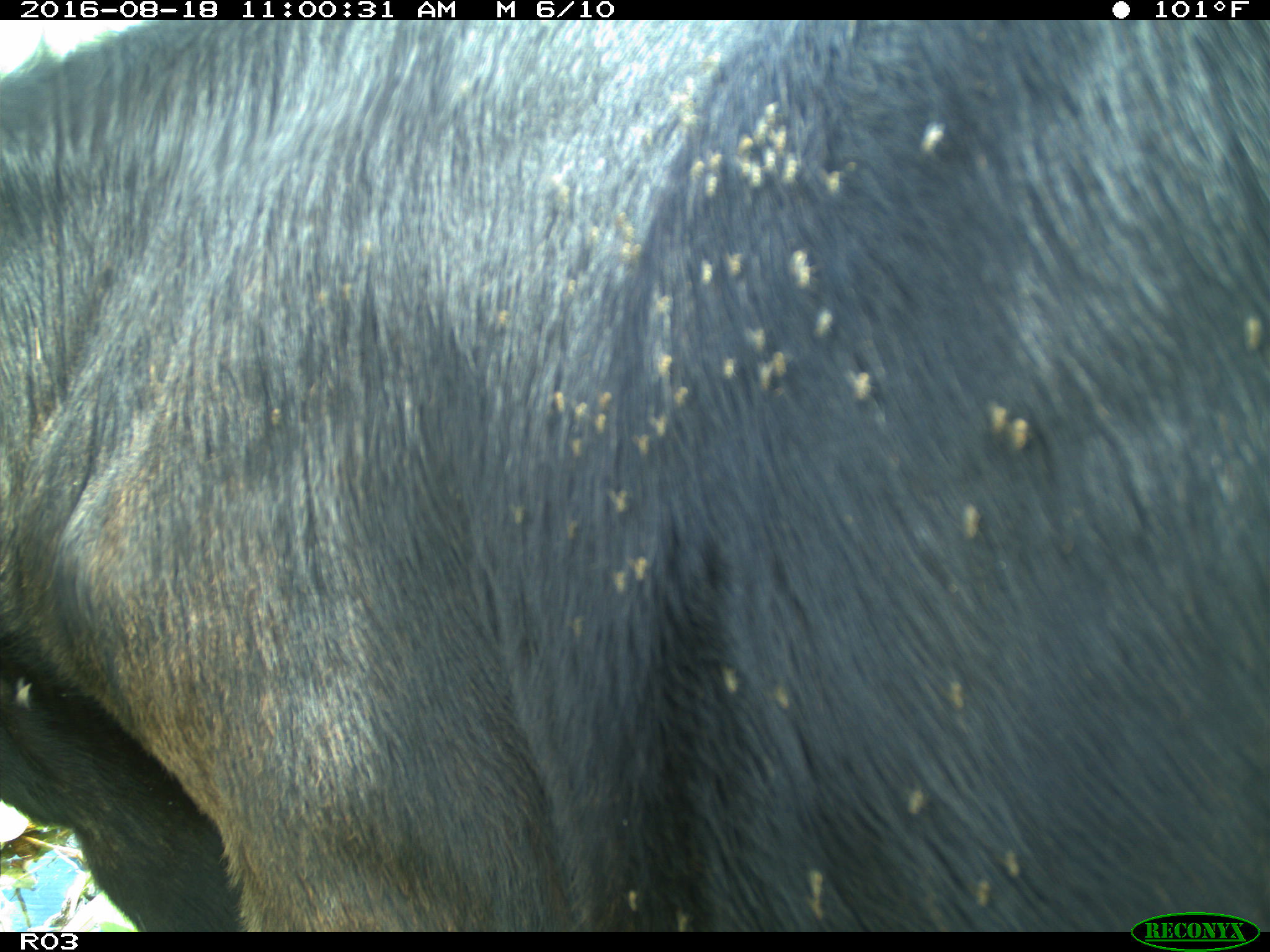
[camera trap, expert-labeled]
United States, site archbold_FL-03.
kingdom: Animalia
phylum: Chordata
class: Mammalia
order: Artiodactyla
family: Bovidae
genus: Bos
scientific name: Bos taurus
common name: domestic cow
Bos taurus (domestic cow).